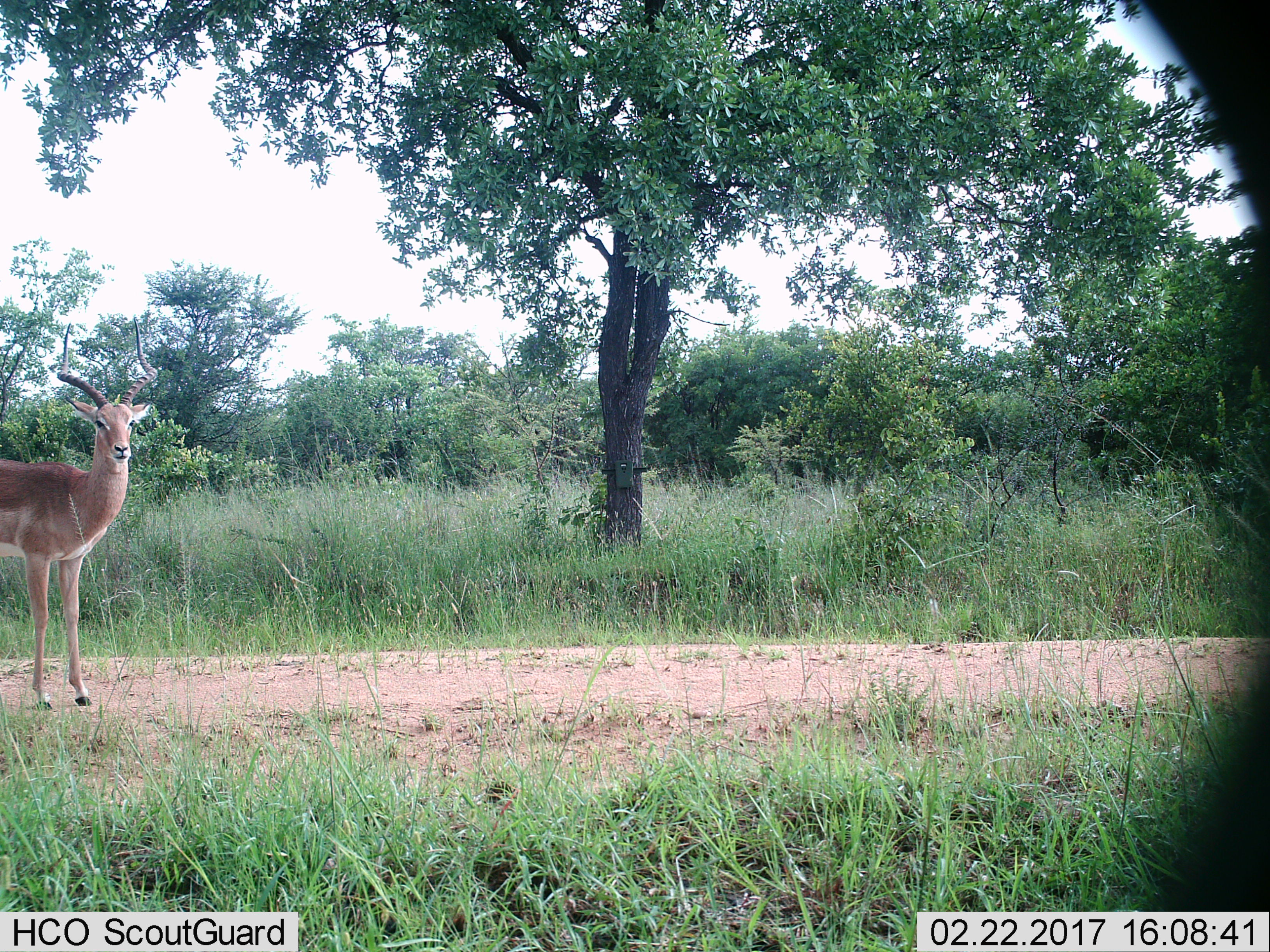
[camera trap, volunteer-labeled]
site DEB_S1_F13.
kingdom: Animalia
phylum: Chordata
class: Mammalia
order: Artiodactyla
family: Bovidae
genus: Aepyceros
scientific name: Aepyceros melampus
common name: impala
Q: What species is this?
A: Impala (Aepyceros melampus).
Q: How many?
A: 1.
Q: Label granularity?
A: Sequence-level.